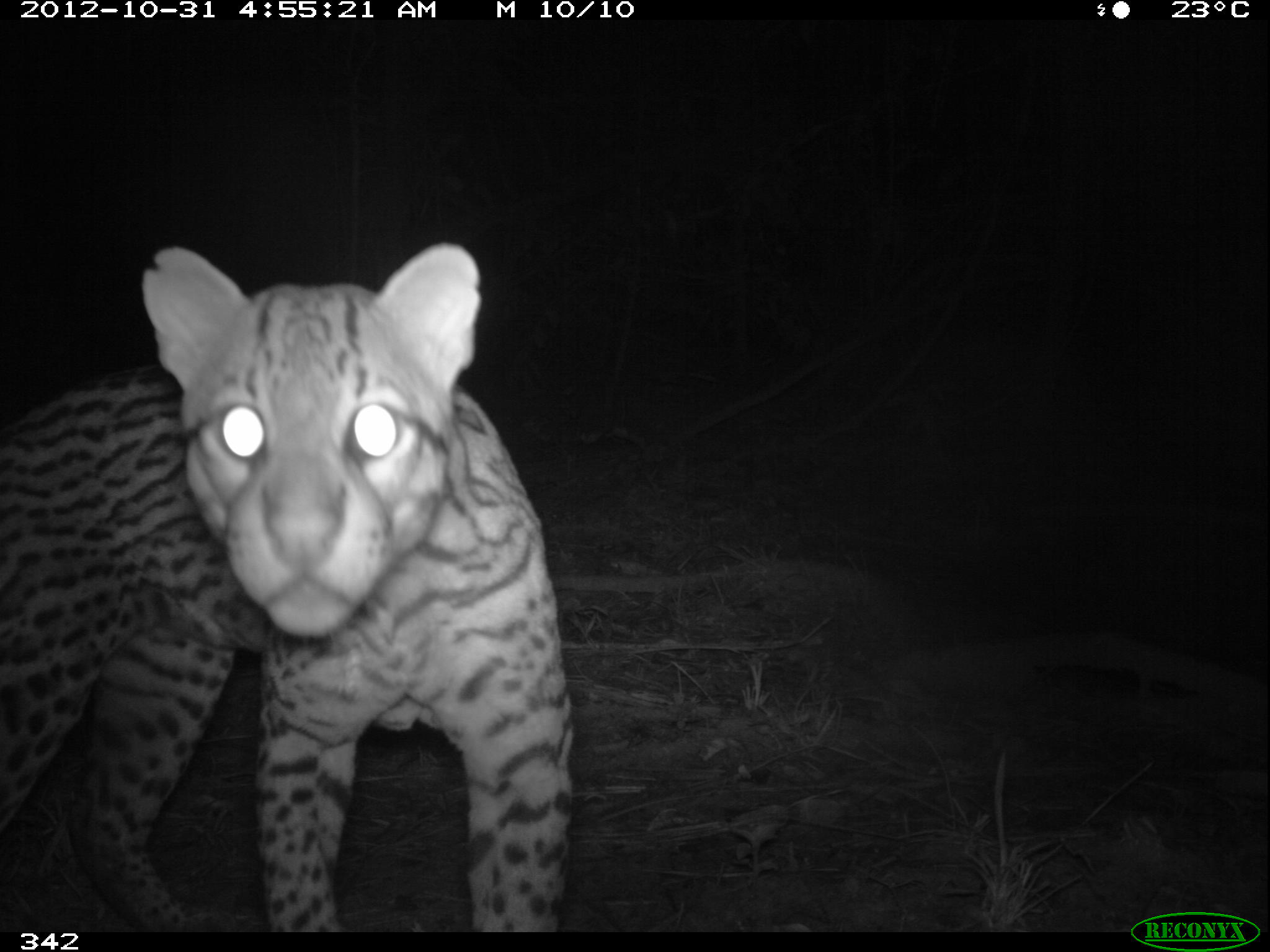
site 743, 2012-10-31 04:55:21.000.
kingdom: Animalia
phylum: Chordata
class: Mammalia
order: Carnivora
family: Felidae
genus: Leopardus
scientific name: Leopardus pardalis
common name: ocelot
Leopardus pardalis (ocelot).